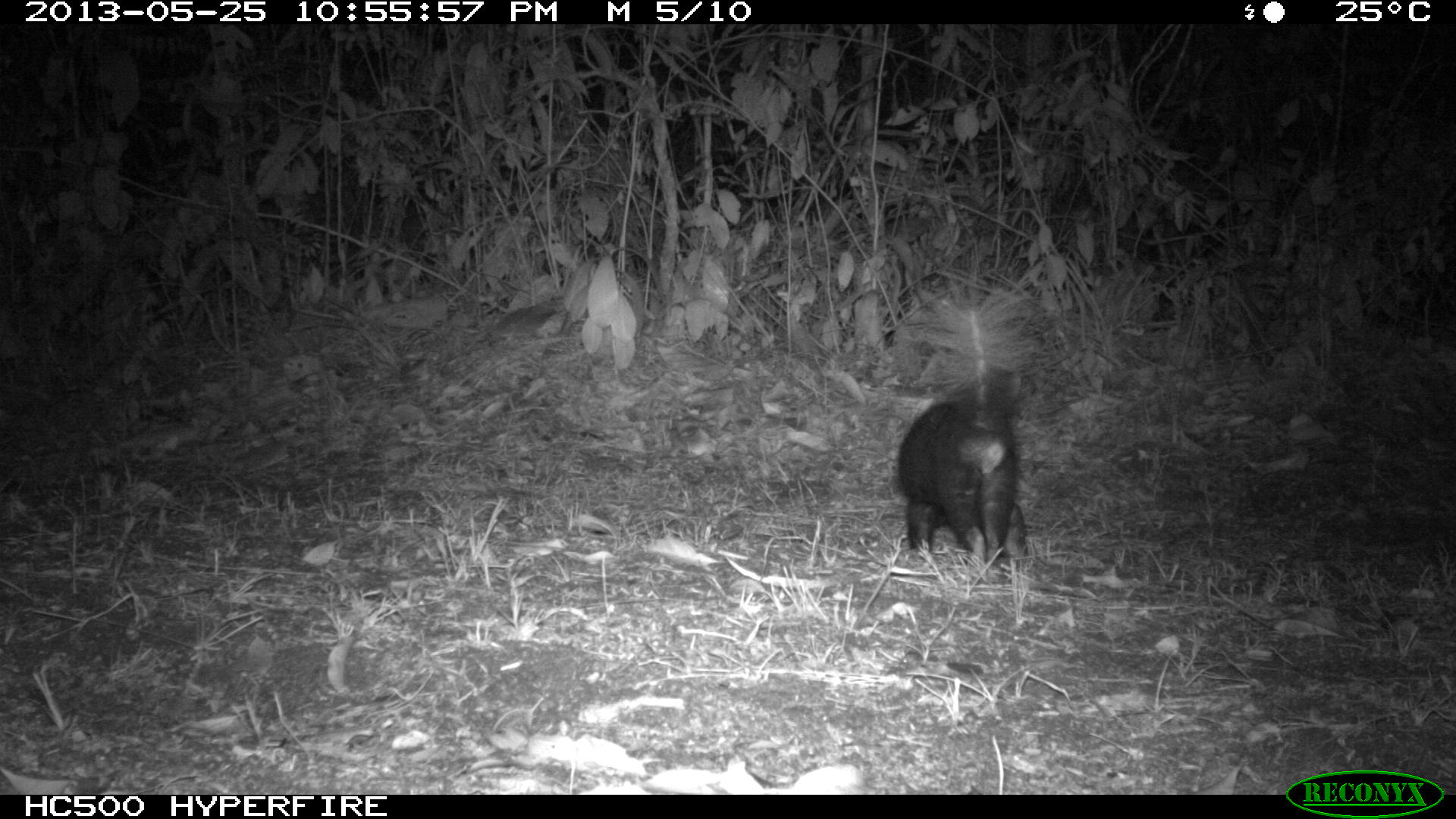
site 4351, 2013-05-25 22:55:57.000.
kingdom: Animalia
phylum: Chordata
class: Mammalia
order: Carnivora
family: Mephitidae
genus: Conepatus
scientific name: Conepatus semistriatus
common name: striped hog-nosed skunk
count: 1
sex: female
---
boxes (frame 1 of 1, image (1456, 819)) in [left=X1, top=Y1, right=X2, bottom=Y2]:
conepatus semistriatus: [left=891, top=271, right=1033, bottom=575]